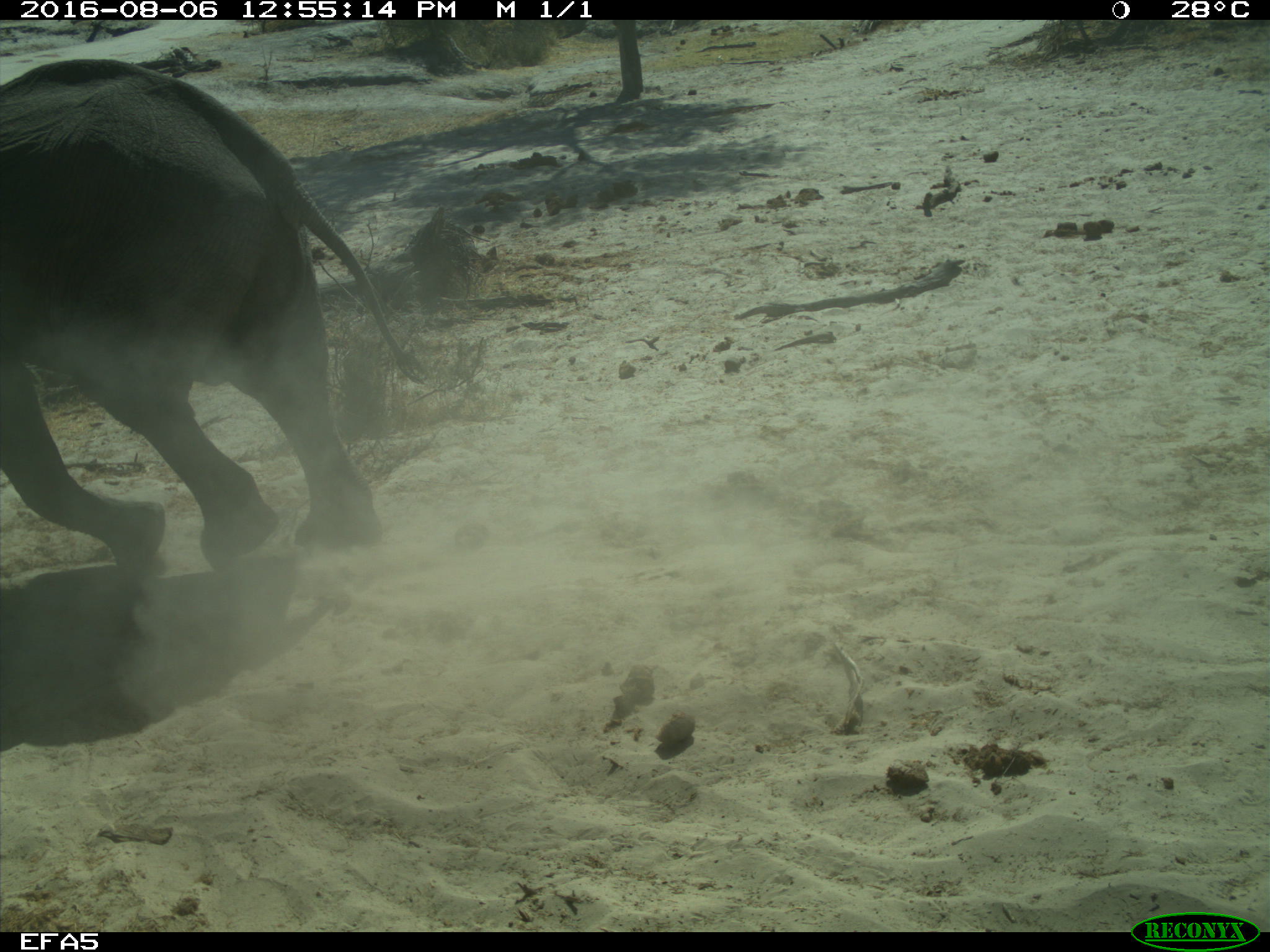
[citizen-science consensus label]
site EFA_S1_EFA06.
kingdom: Animalia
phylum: Chordata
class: Mammalia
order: Proboscidea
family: Elephantidae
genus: Loxodonta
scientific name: Loxodonta africana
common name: african bush elephant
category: elephant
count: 1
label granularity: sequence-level